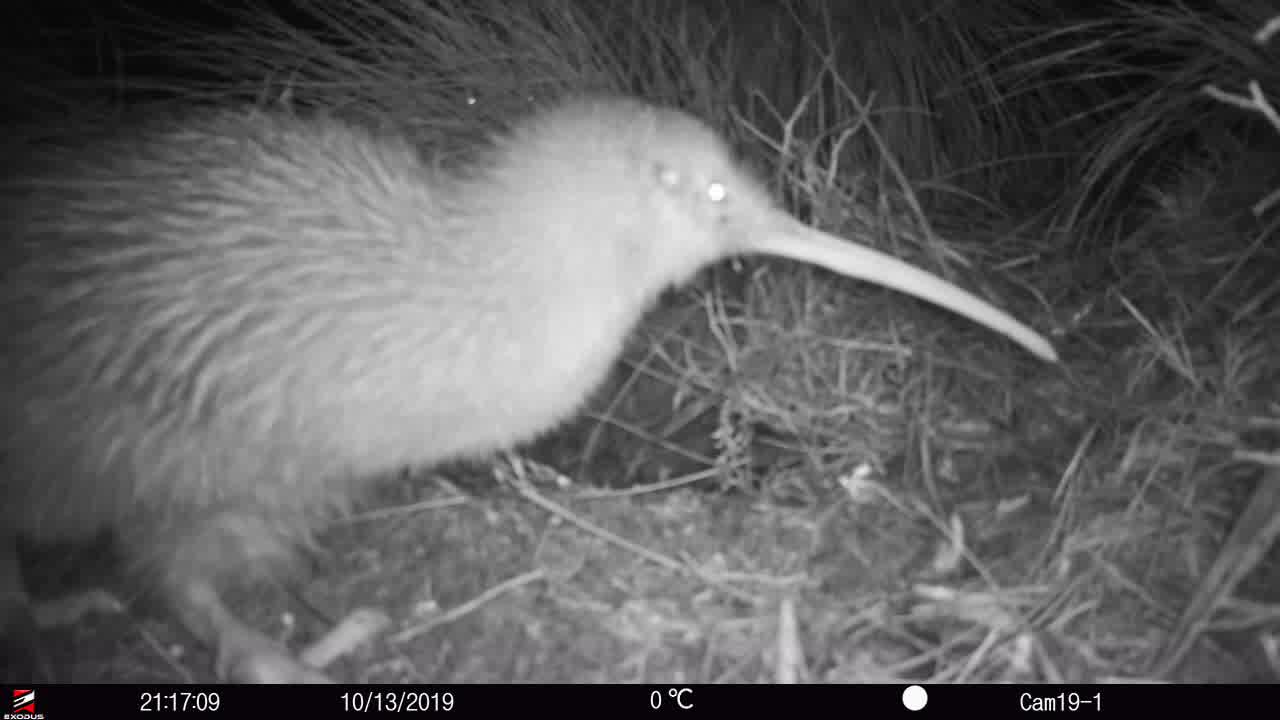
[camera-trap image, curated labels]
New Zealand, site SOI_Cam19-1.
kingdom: Animalia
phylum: Chordata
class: Aves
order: Apterygiformes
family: Apterygidae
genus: Apteryx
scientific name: Apteryx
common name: kiwi